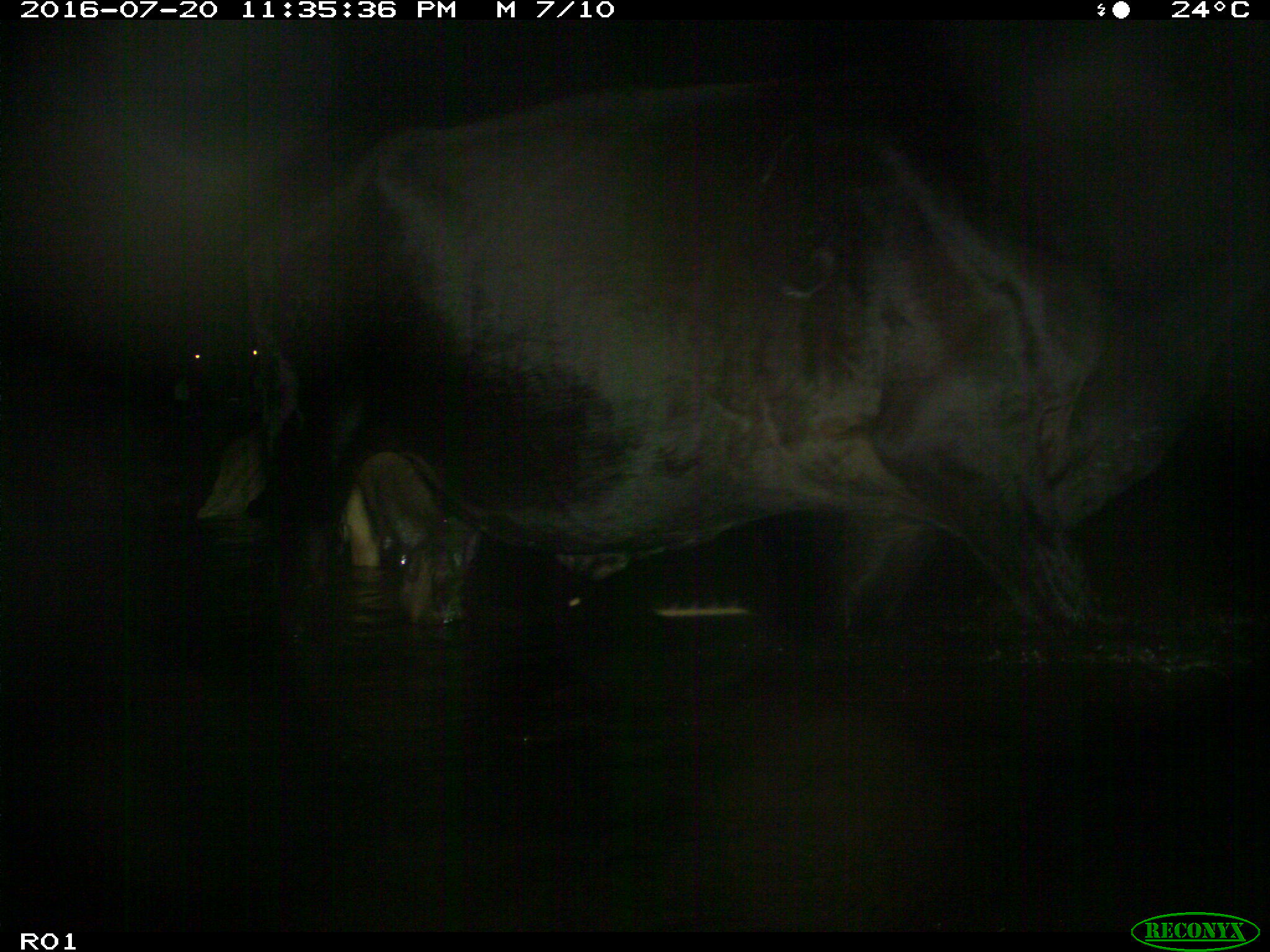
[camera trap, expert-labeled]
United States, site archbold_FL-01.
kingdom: Animalia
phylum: Chordata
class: Mammalia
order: Artiodactyla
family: Bovidae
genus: Bos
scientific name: Bos taurus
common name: domestic cow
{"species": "Bos taurus (domestic cow)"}